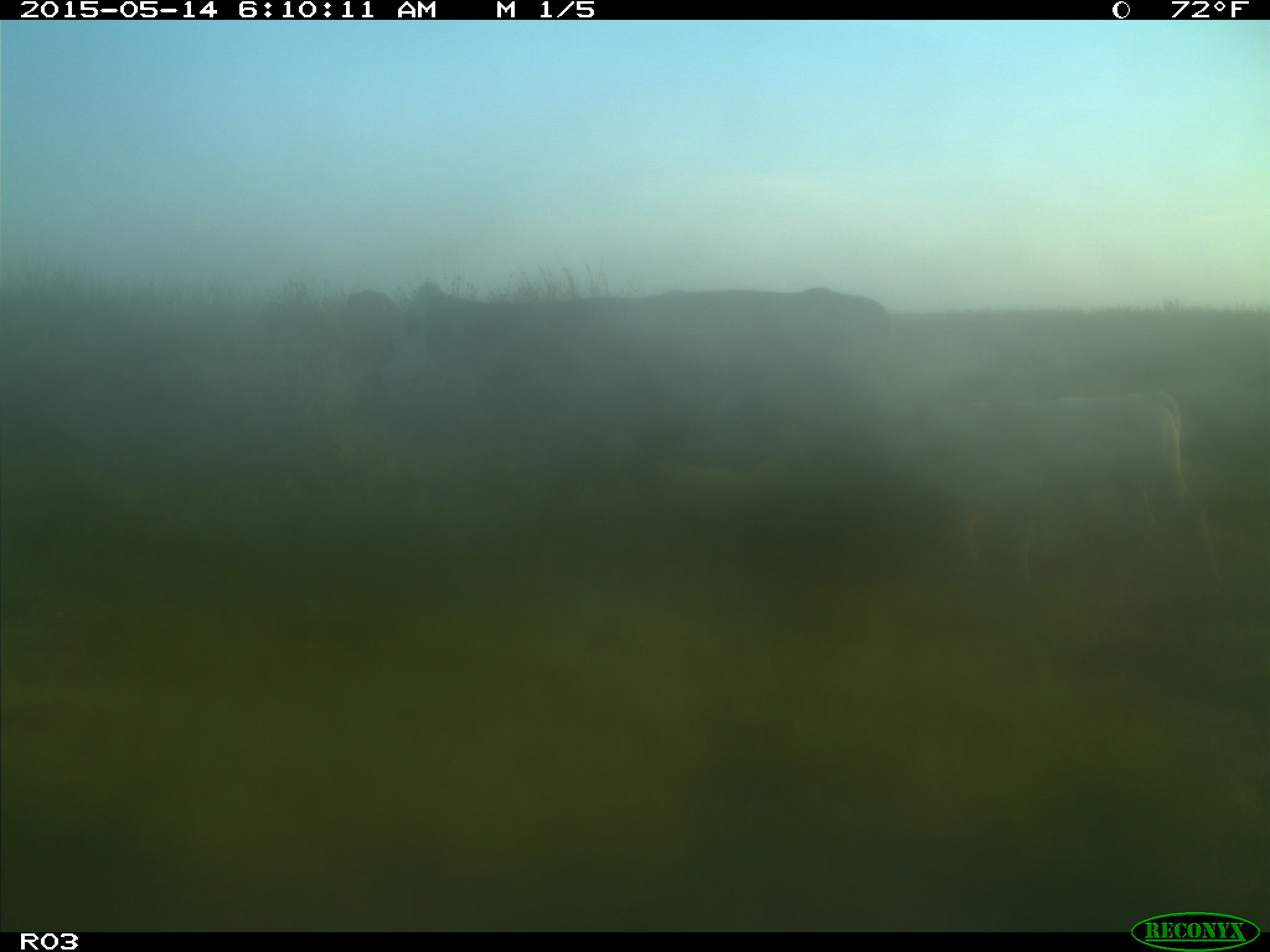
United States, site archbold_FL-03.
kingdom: Animalia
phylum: Chordata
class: Mammalia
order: Artiodactyla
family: Bovidae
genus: Bos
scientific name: Bos taurus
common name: domestic cow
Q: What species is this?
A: Bos taurus (domestic cow).